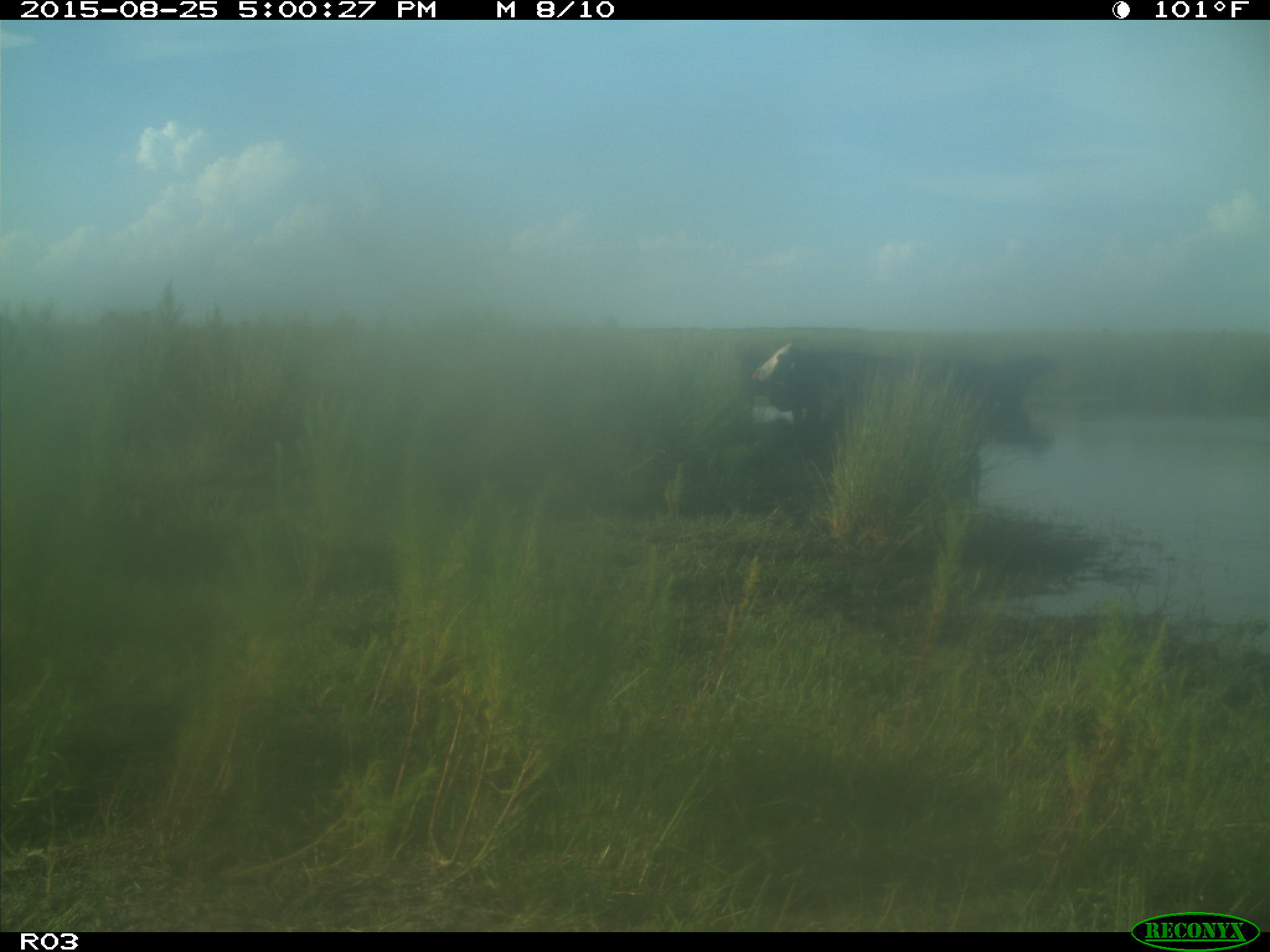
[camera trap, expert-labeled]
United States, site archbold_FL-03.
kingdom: Animalia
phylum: Chordata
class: Mammalia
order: Artiodactyla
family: Bovidae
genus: Bos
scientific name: Bos taurus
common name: domestic cow